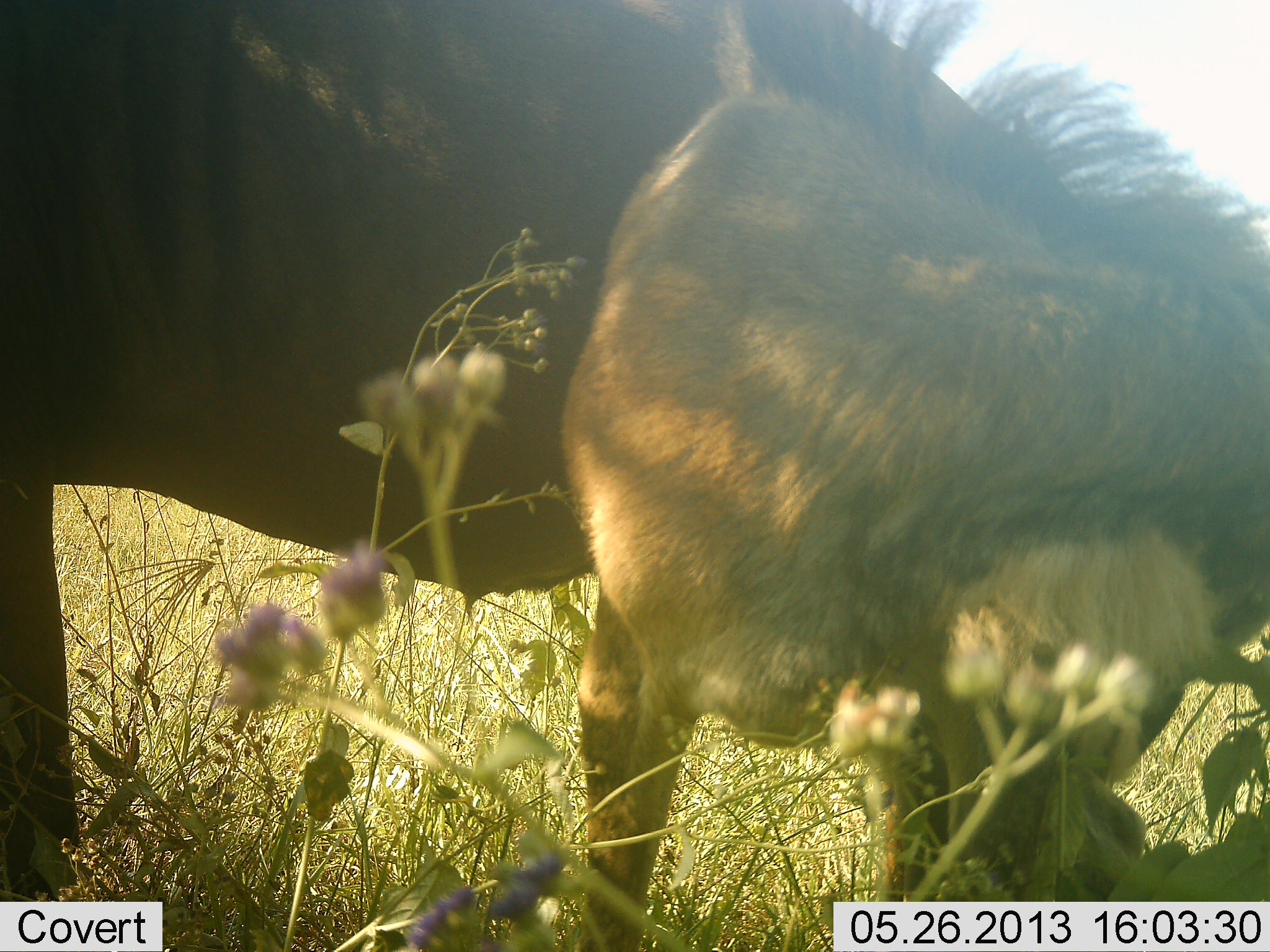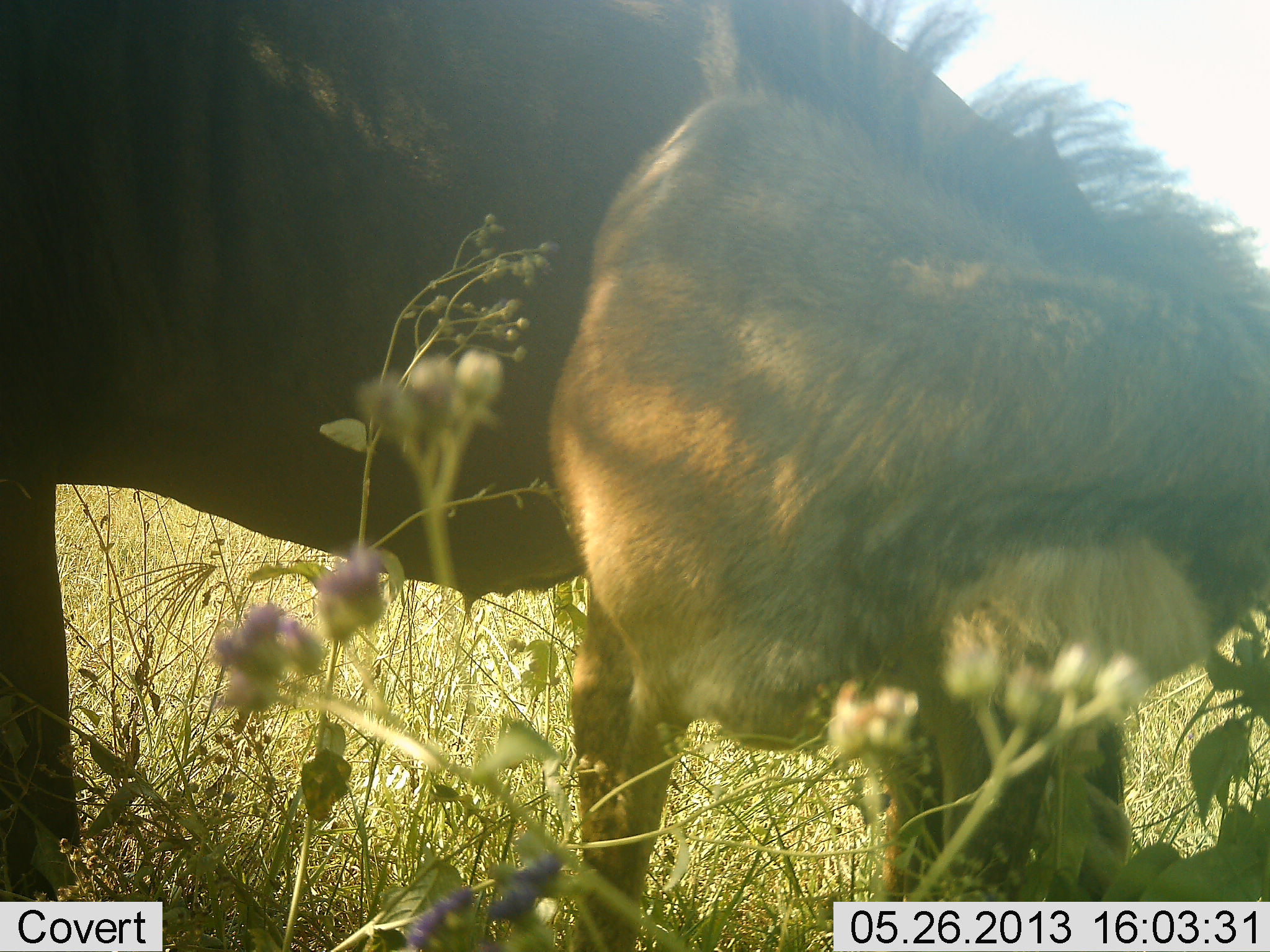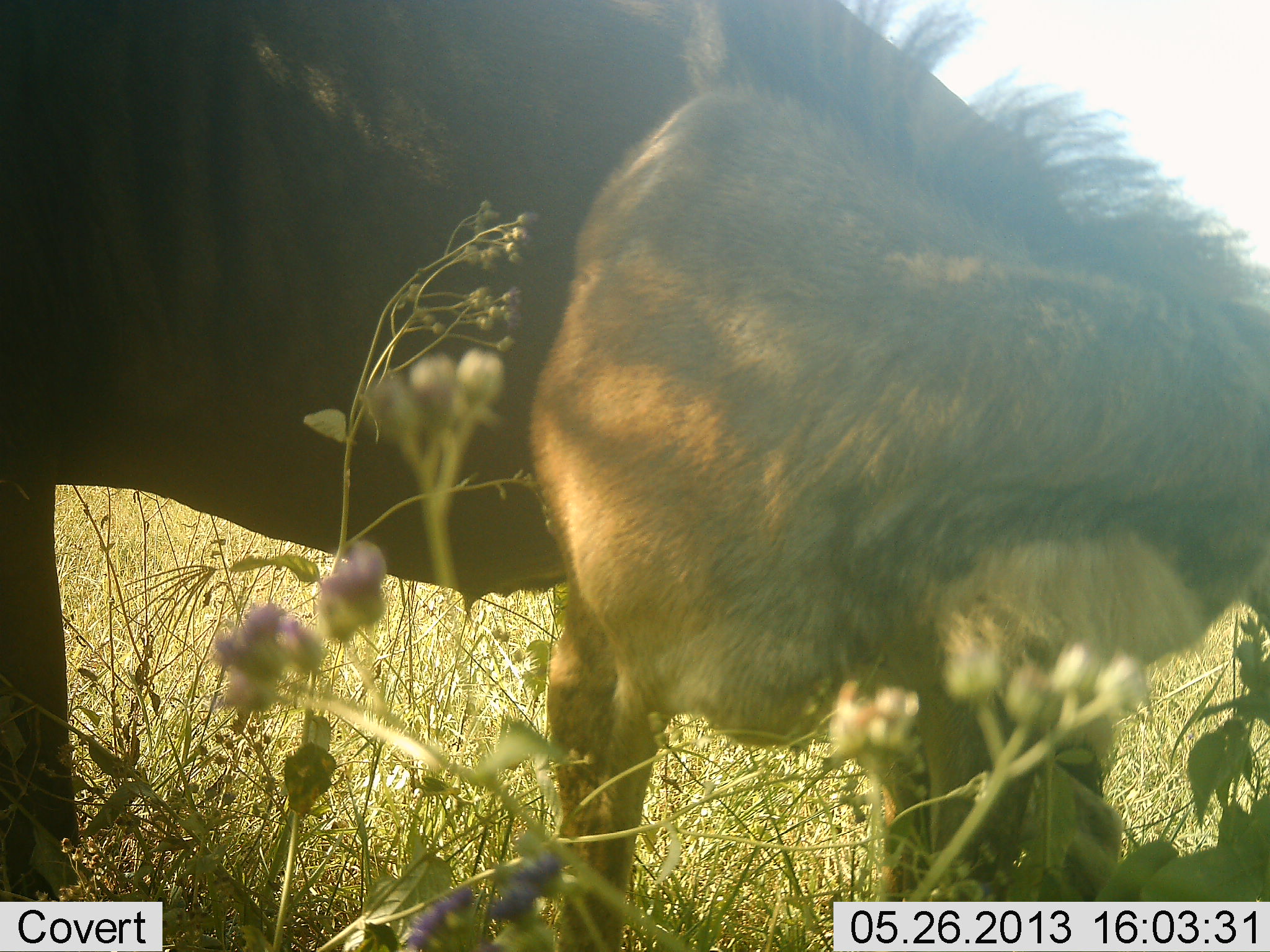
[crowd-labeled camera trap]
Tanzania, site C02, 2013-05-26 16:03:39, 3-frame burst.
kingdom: Animalia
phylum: Chordata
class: Mammalia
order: Artiodactyla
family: Bovidae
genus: Connochaetes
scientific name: Connochaetes taurinus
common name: blue wildebeest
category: wildebeest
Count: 2.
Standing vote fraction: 80%.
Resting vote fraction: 0%.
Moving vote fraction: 10%.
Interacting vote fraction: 0%.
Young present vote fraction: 60%.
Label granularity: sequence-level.